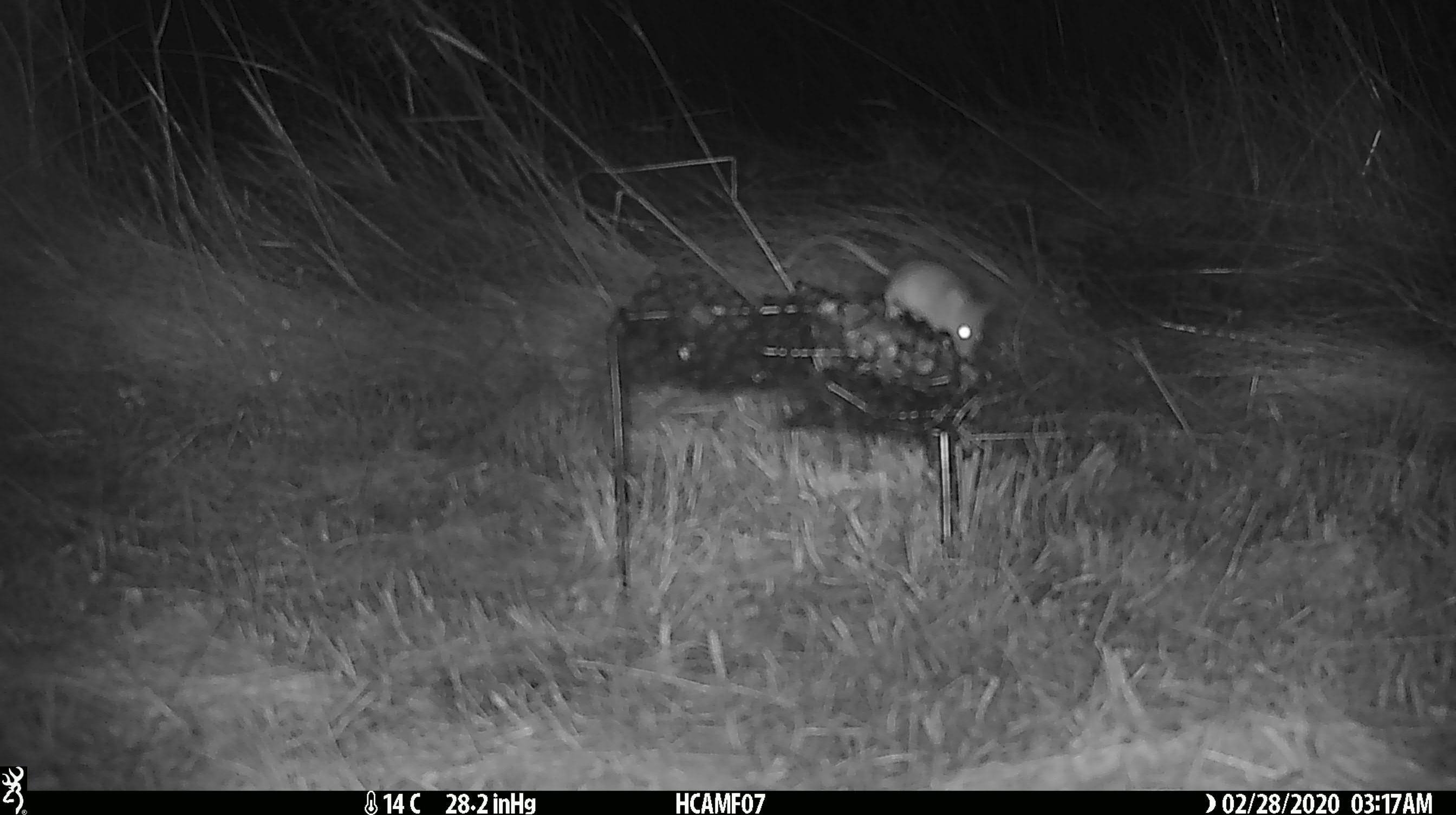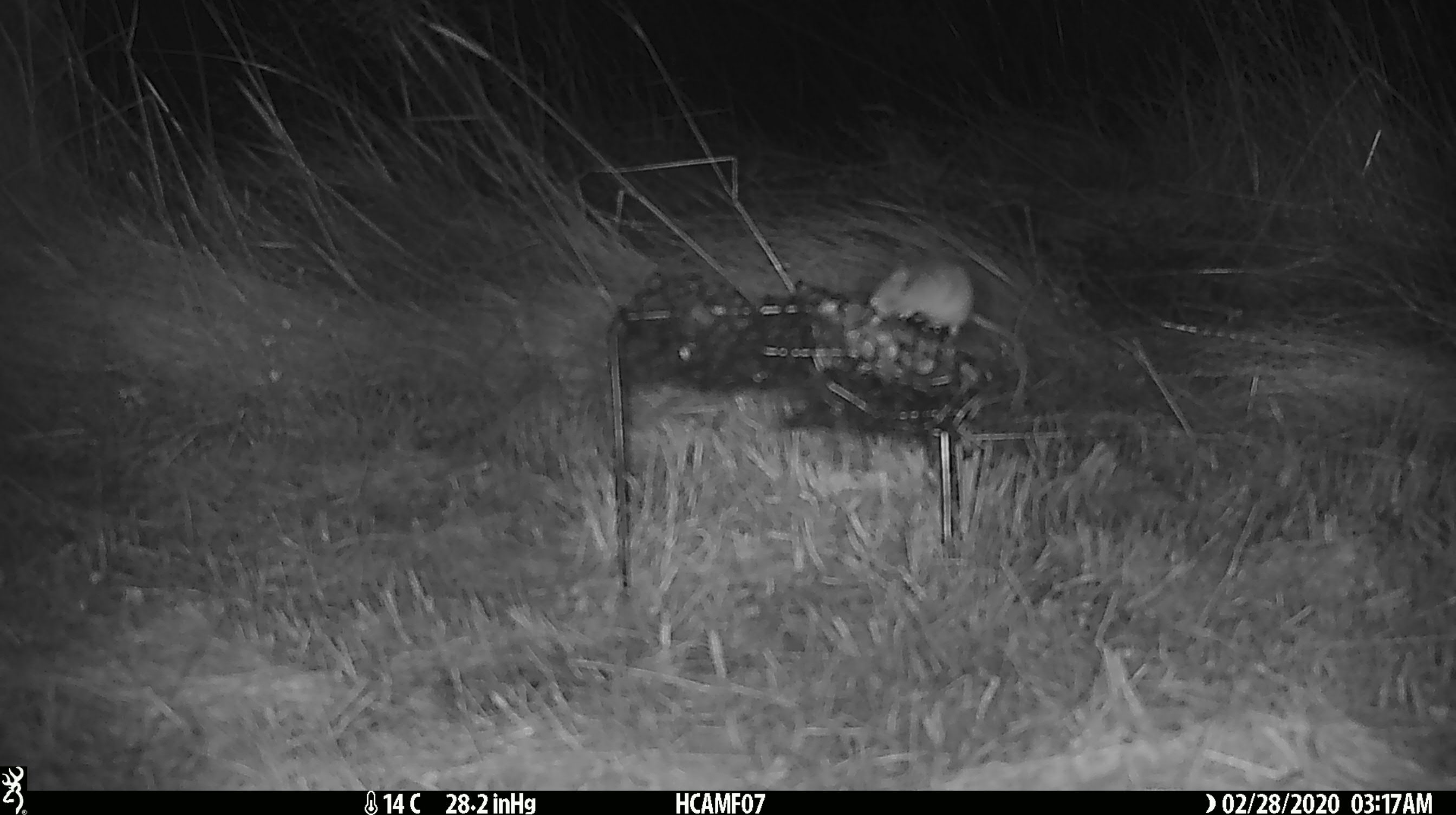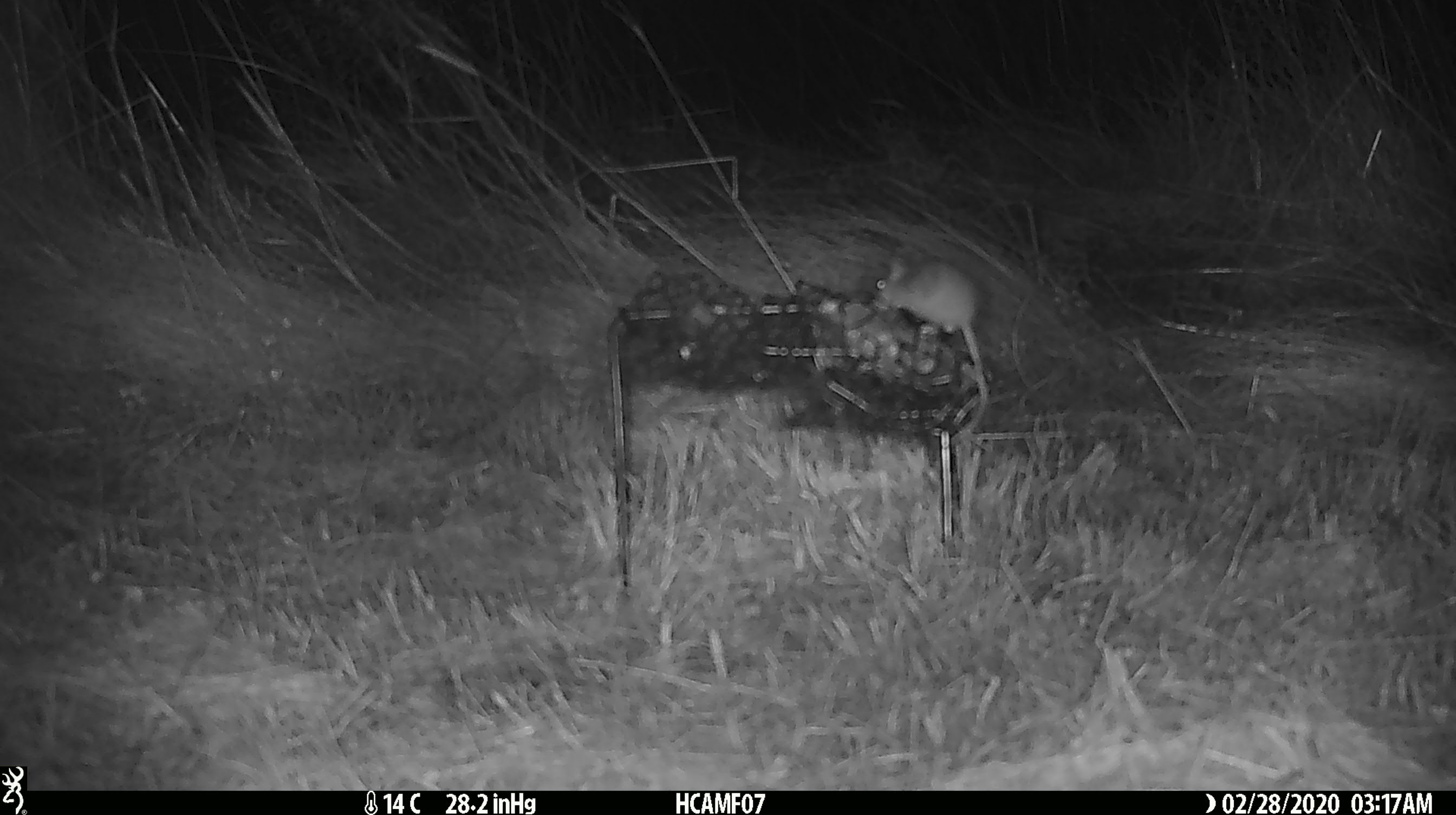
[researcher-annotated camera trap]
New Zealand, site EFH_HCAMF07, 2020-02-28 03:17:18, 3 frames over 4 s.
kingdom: Animalia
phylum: Chordata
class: Mammalia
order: Rodentia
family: Muridae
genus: Mus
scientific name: Mus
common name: mouse